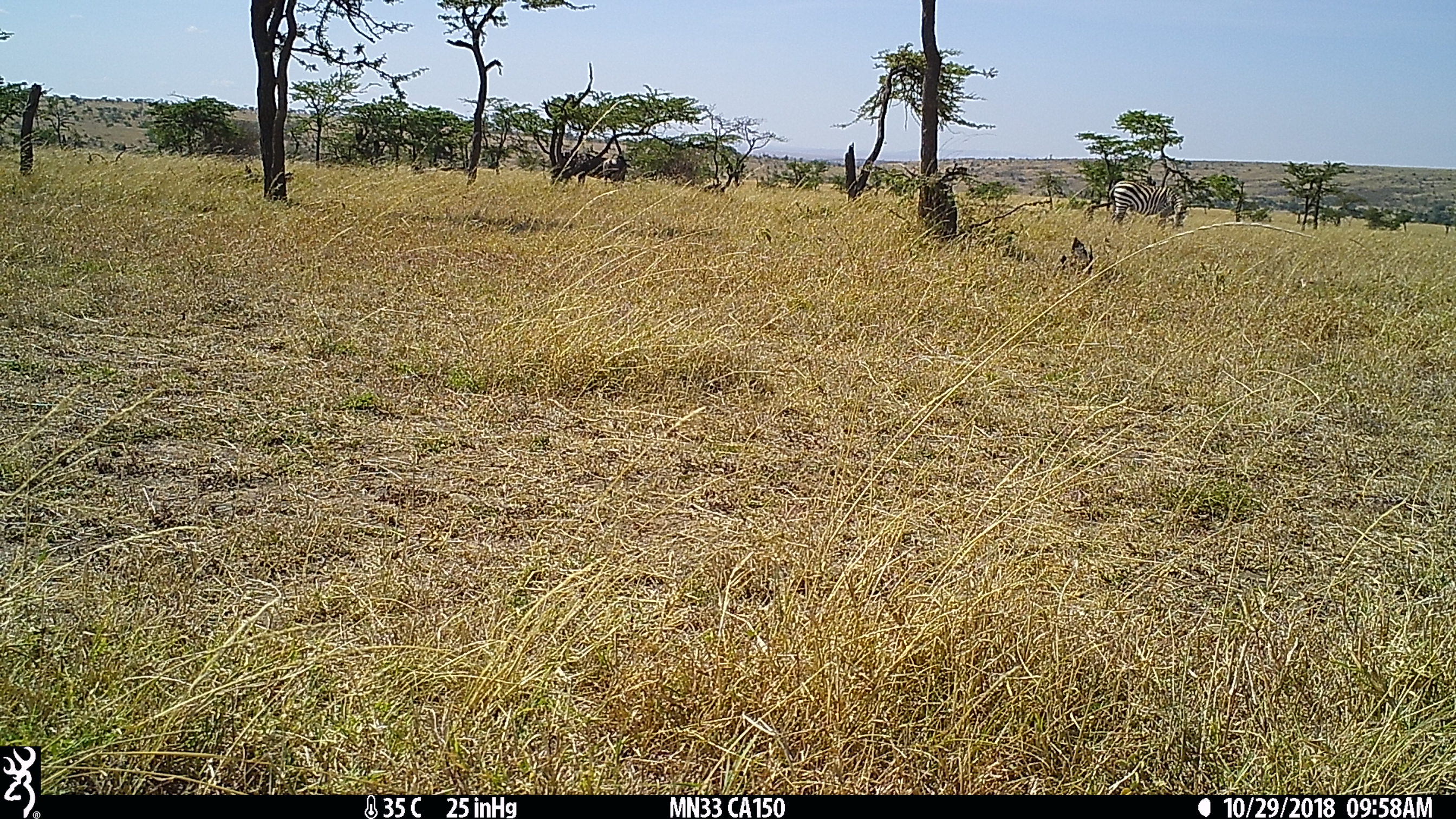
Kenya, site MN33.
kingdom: Animalia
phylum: Chordata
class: Mammalia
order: Perissodactyla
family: Equidae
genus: Equus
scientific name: Equus quagga burchellii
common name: burchell's zebra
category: zebra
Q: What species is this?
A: Zebra (burchell's zebra) (Equus quagga burchellii).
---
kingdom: Animalia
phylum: Chordata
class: Mammalia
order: Artiodactyla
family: Bovidae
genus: Connochaetes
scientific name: Connochaetes taurinus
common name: blue wildebeest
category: wildebeest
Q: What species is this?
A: Wildebeest (blue wildebeest) (Connochaetes taurinus).